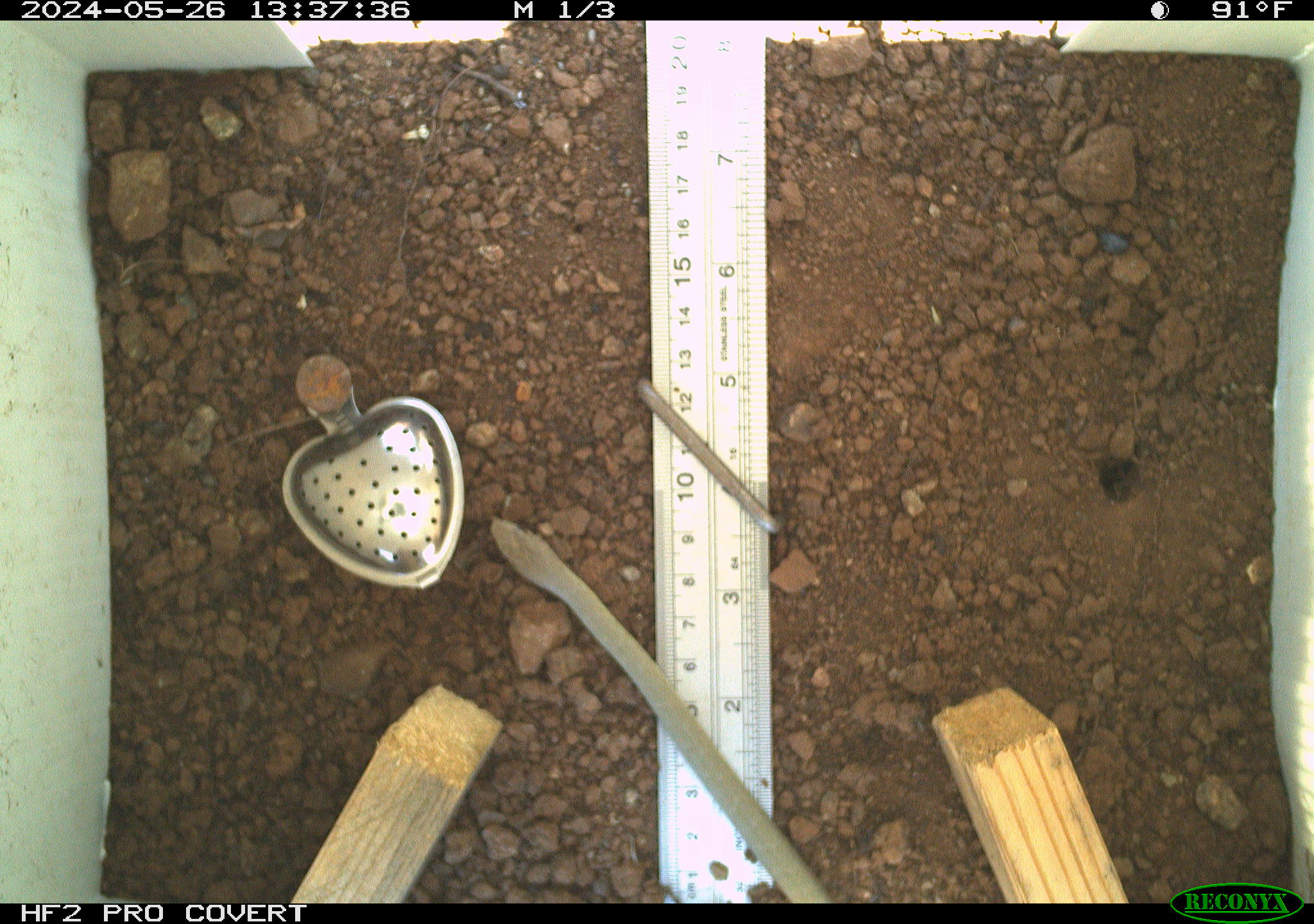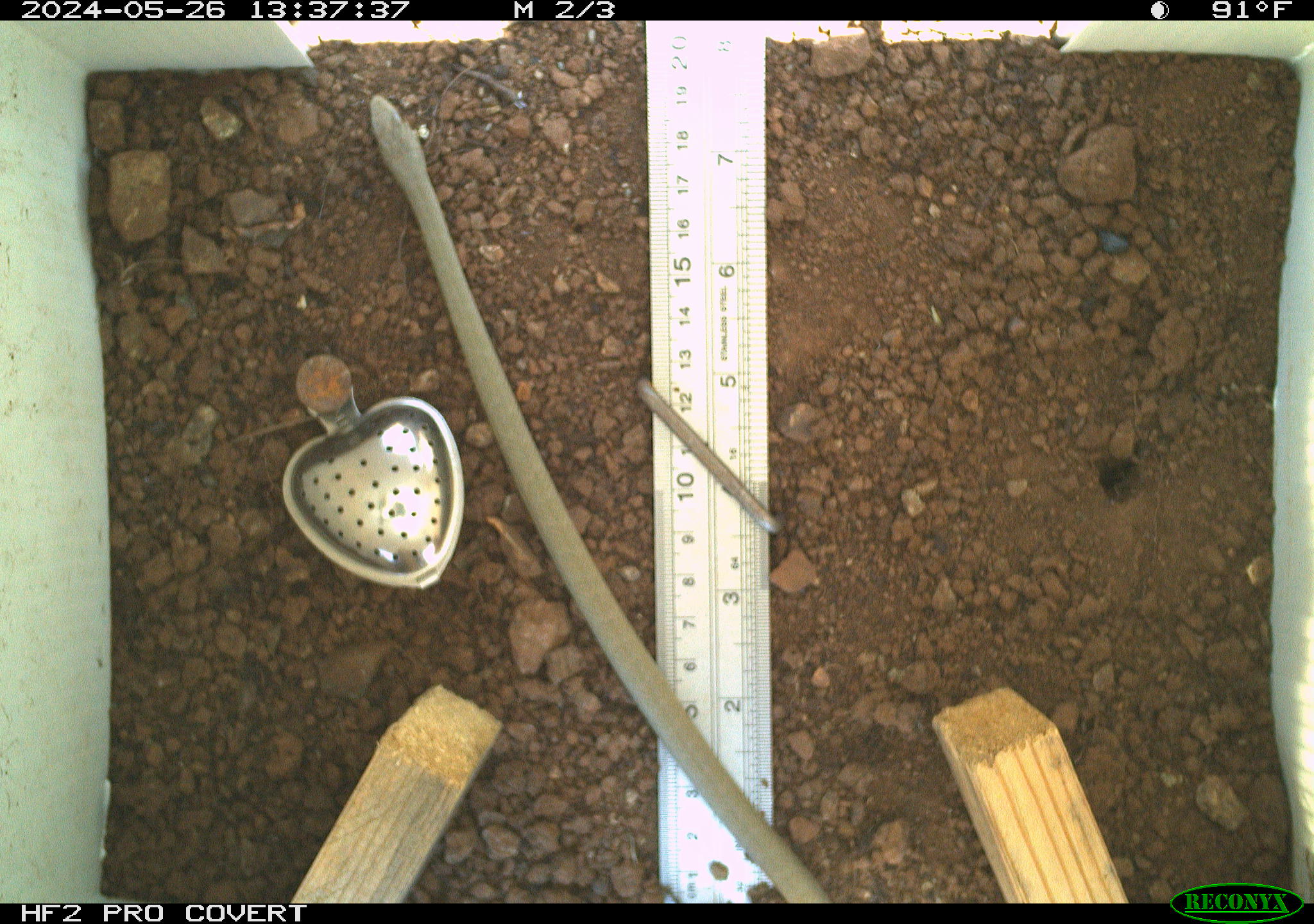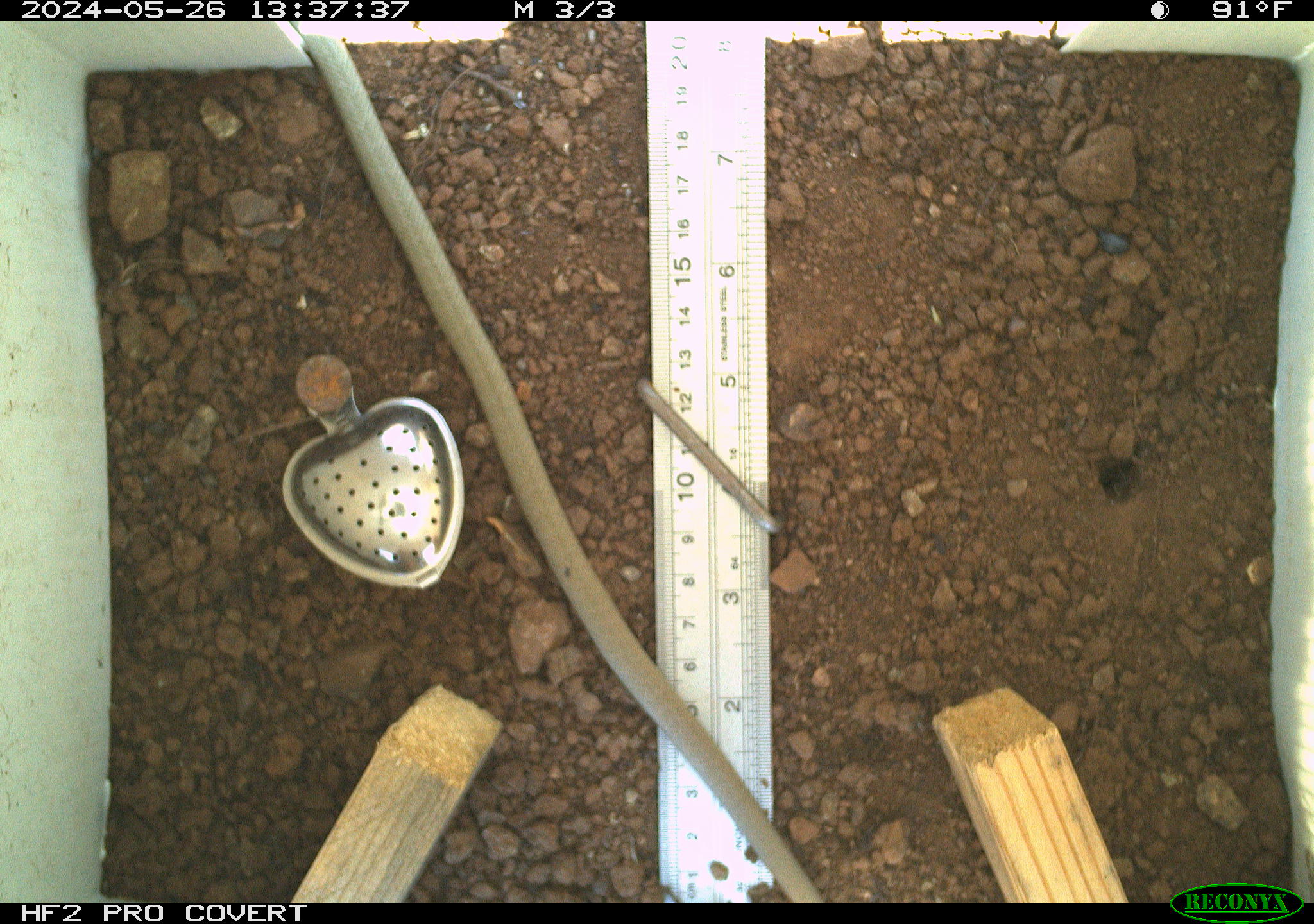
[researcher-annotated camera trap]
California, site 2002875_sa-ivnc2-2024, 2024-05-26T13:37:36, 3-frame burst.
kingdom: Animalia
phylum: Chordata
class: Reptilia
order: Squamata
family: Colubridae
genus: Coluber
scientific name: Coluber constrictor mormon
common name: western yellow-bellied racer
Western yellow-bellied racer (Coluber constrictor mormon).